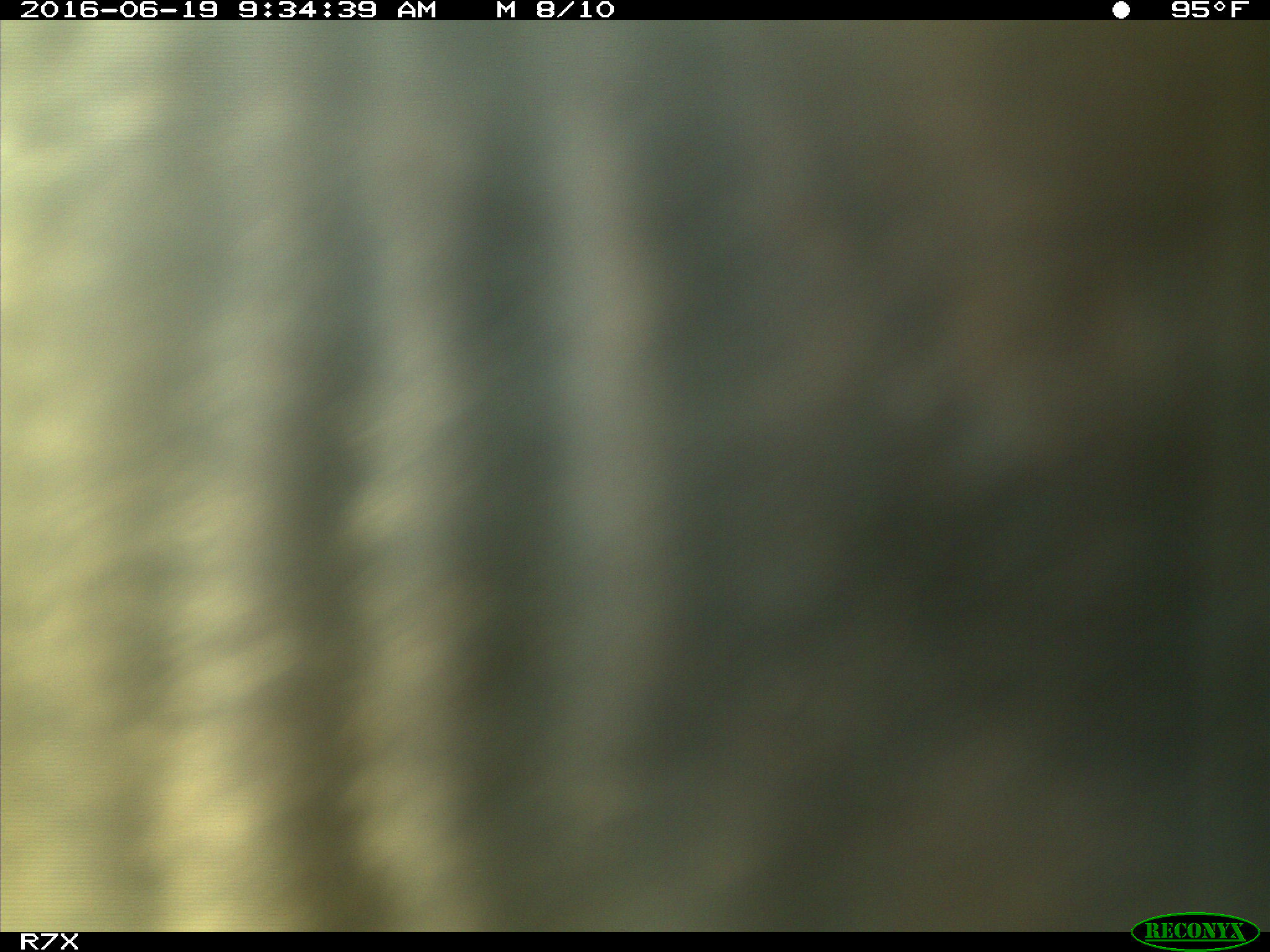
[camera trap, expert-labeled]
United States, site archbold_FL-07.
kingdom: Animalia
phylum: Chordata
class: Mammalia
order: Artiodactyla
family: Bovidae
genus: Bos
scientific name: Bos taurus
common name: domestic cow